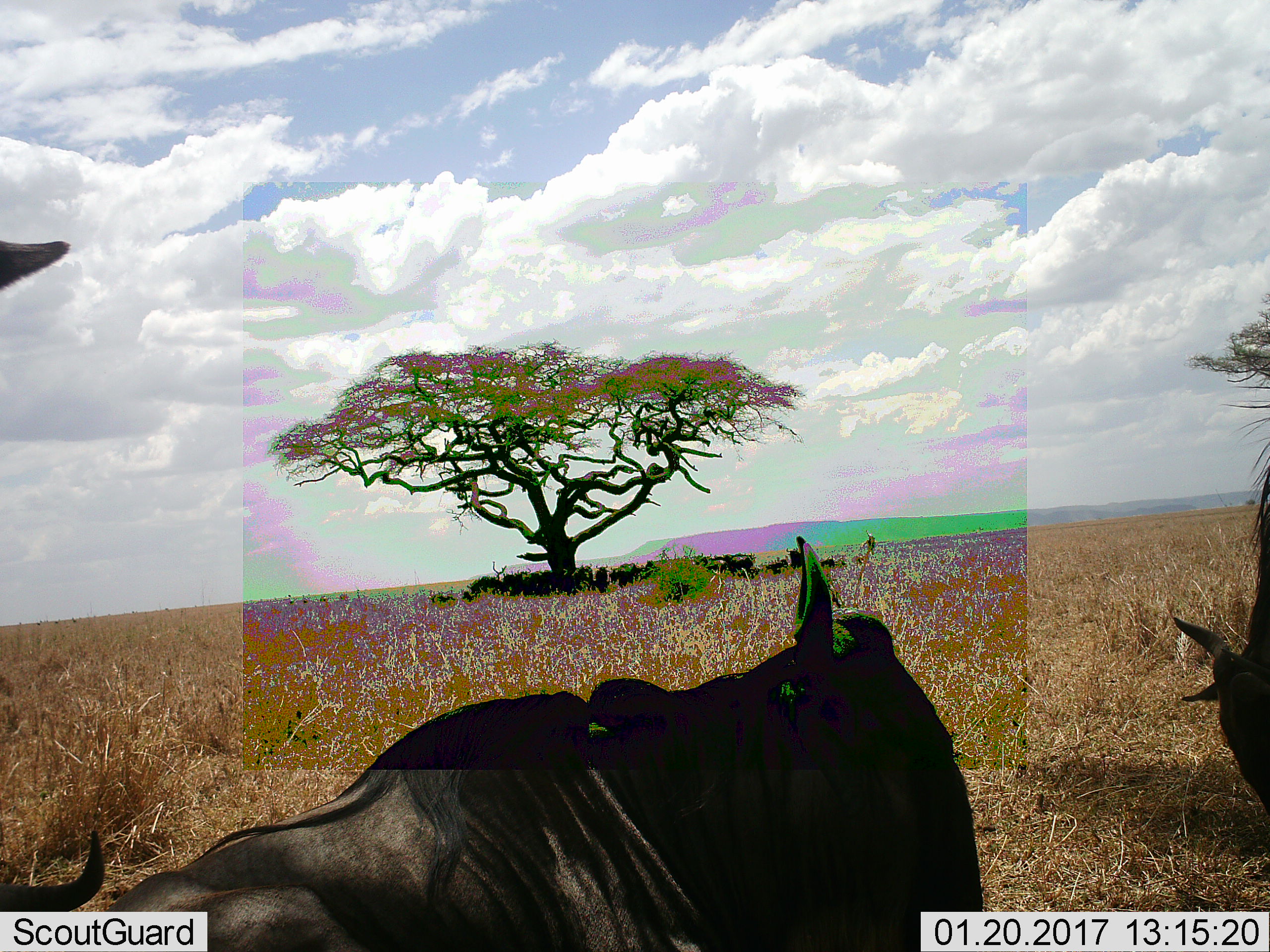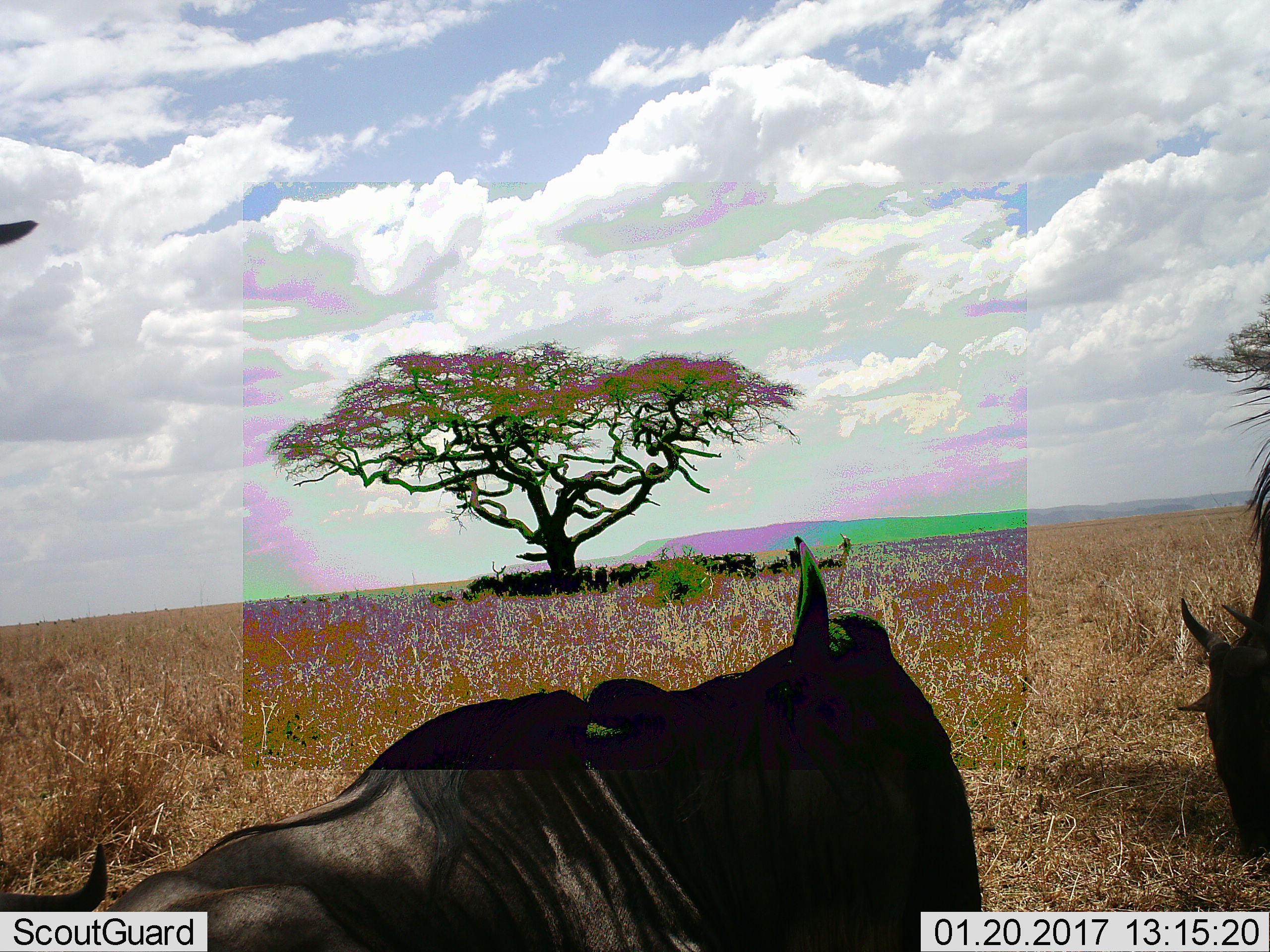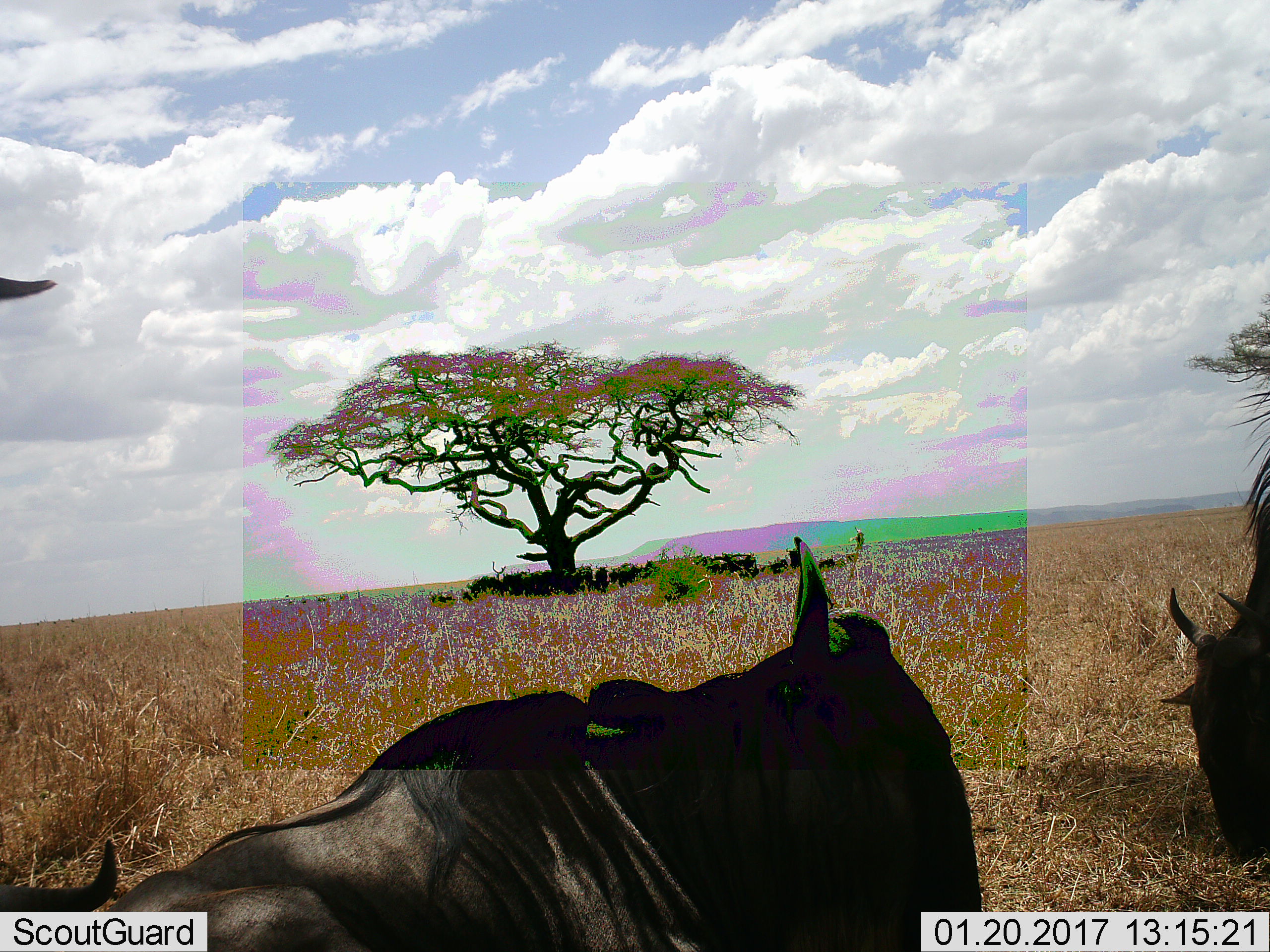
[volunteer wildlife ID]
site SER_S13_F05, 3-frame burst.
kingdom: Animalia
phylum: Chordata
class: Mammalia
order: Artiodactyla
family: Bovidae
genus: Connochaetes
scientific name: Connochaetes taurinus taurinus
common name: blue wildebeest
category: wildebeestblue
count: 11-50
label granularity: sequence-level